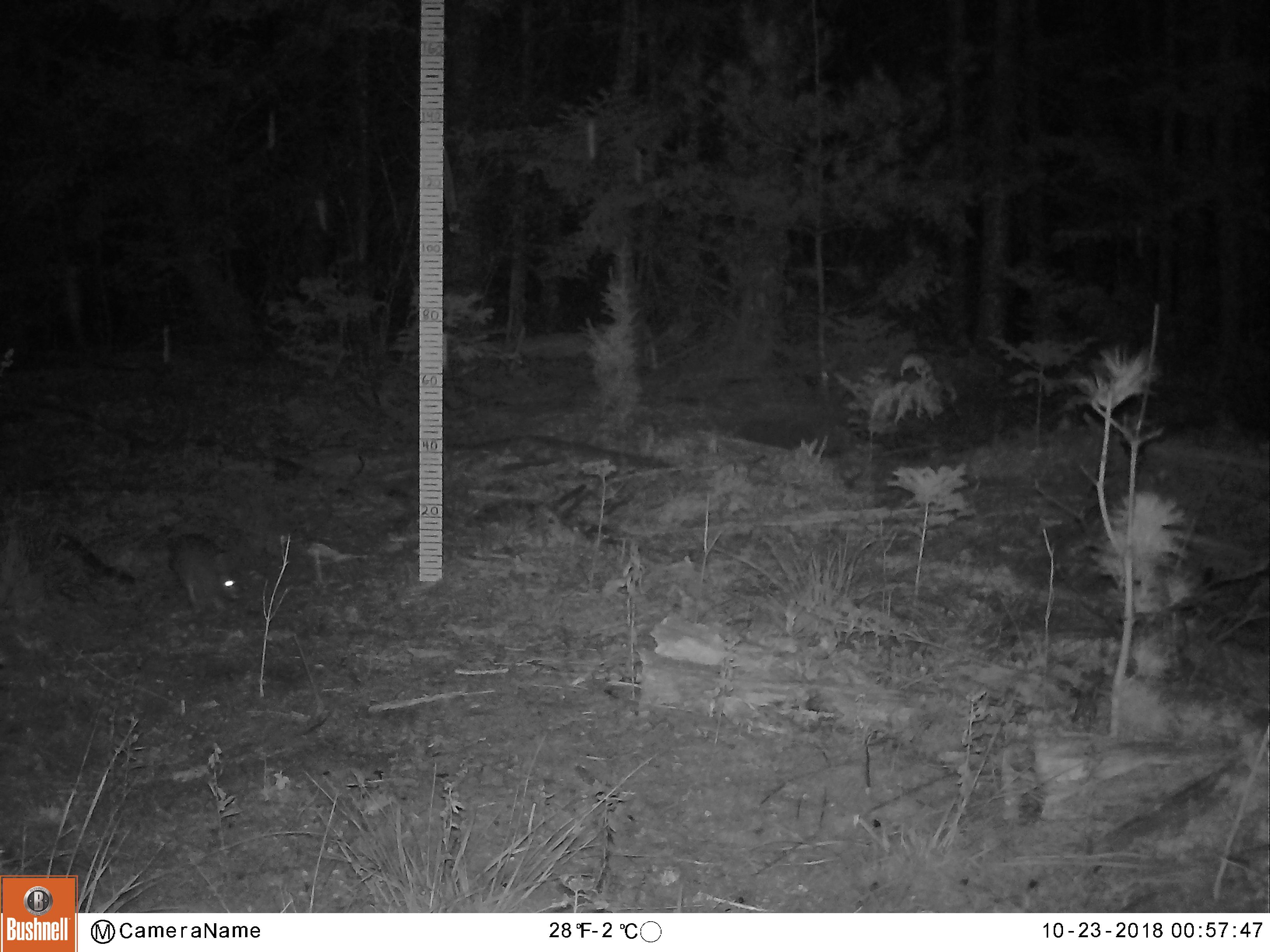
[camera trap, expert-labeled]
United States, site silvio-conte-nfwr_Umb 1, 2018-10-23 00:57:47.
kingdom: Animalia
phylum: Chordata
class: Mammalia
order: Lagomorpha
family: Leporidae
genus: Lepus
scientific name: Lepus americanus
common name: snowshoe hare